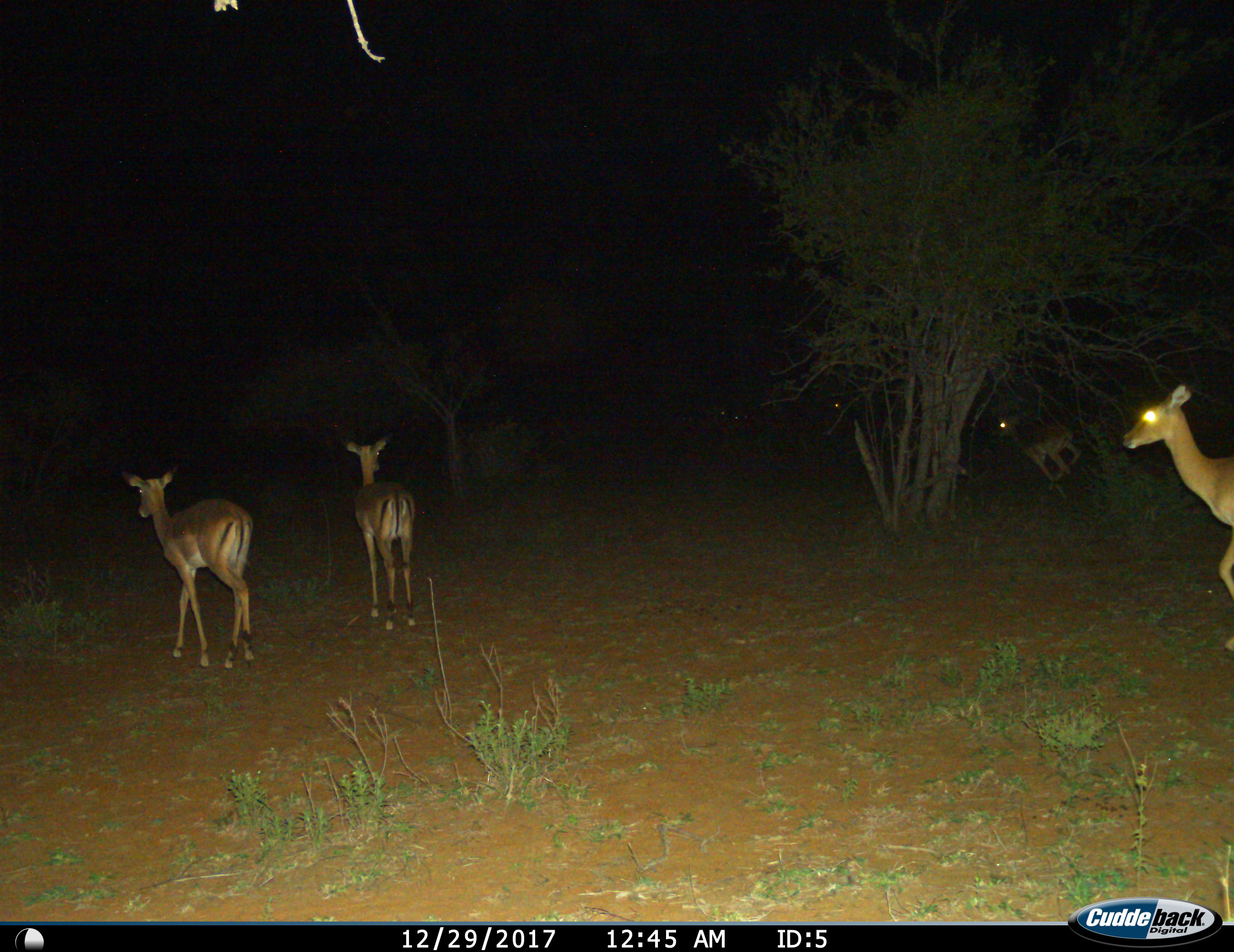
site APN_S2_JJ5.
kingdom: Animalia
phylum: Chordata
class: Mammalia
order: Artiodactyla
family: Bovidae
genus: Aepyceros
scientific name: Aepyceros melampus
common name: impala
Impala (Aepyceros melampus), count 5. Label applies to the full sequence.